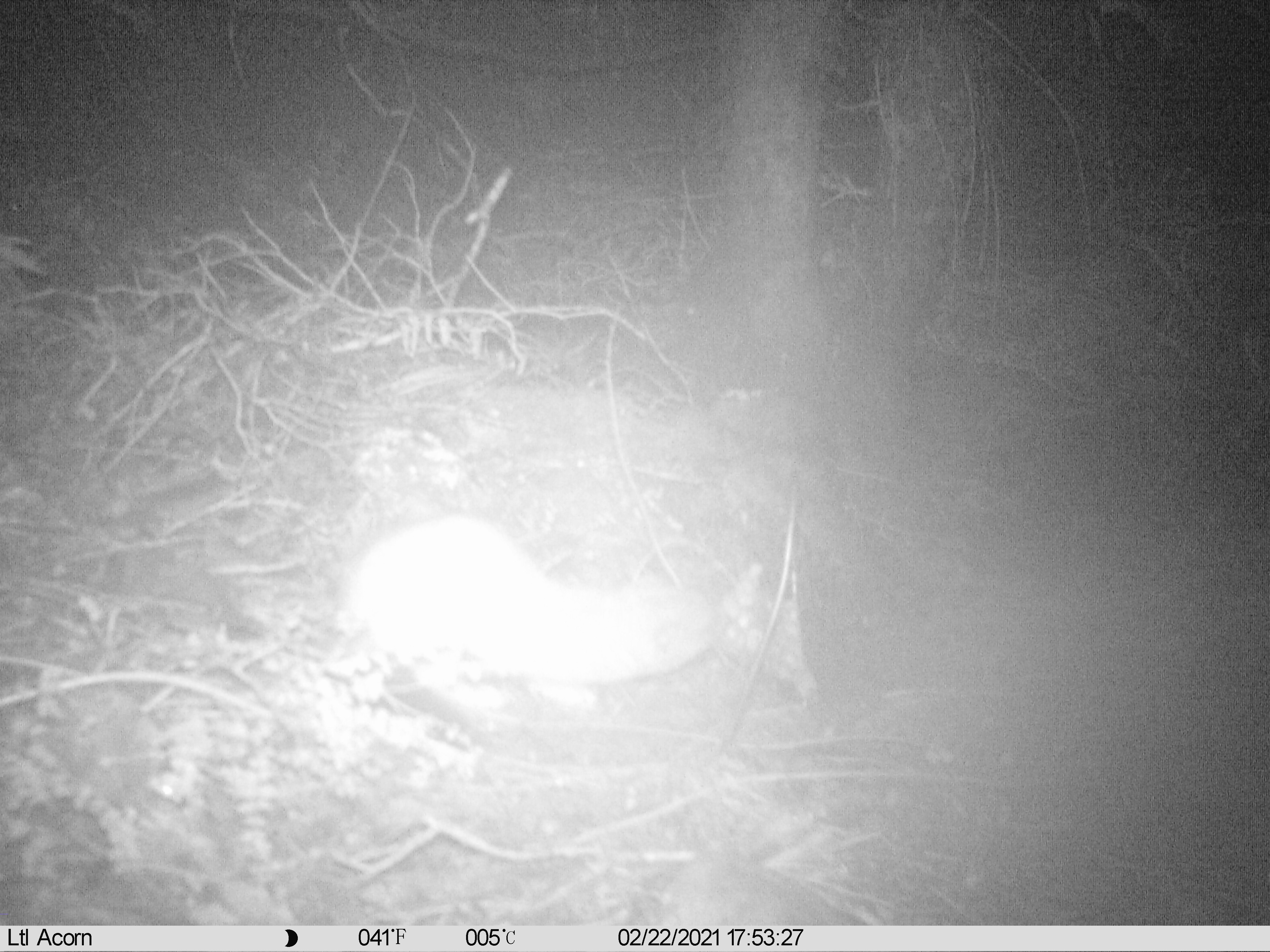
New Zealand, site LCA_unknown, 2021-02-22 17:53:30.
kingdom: Animalia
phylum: Chordata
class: Mammalia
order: Carnivora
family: Mustelidae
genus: Mustela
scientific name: Mustela erminea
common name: stoat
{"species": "stoat (Mustela erminea)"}